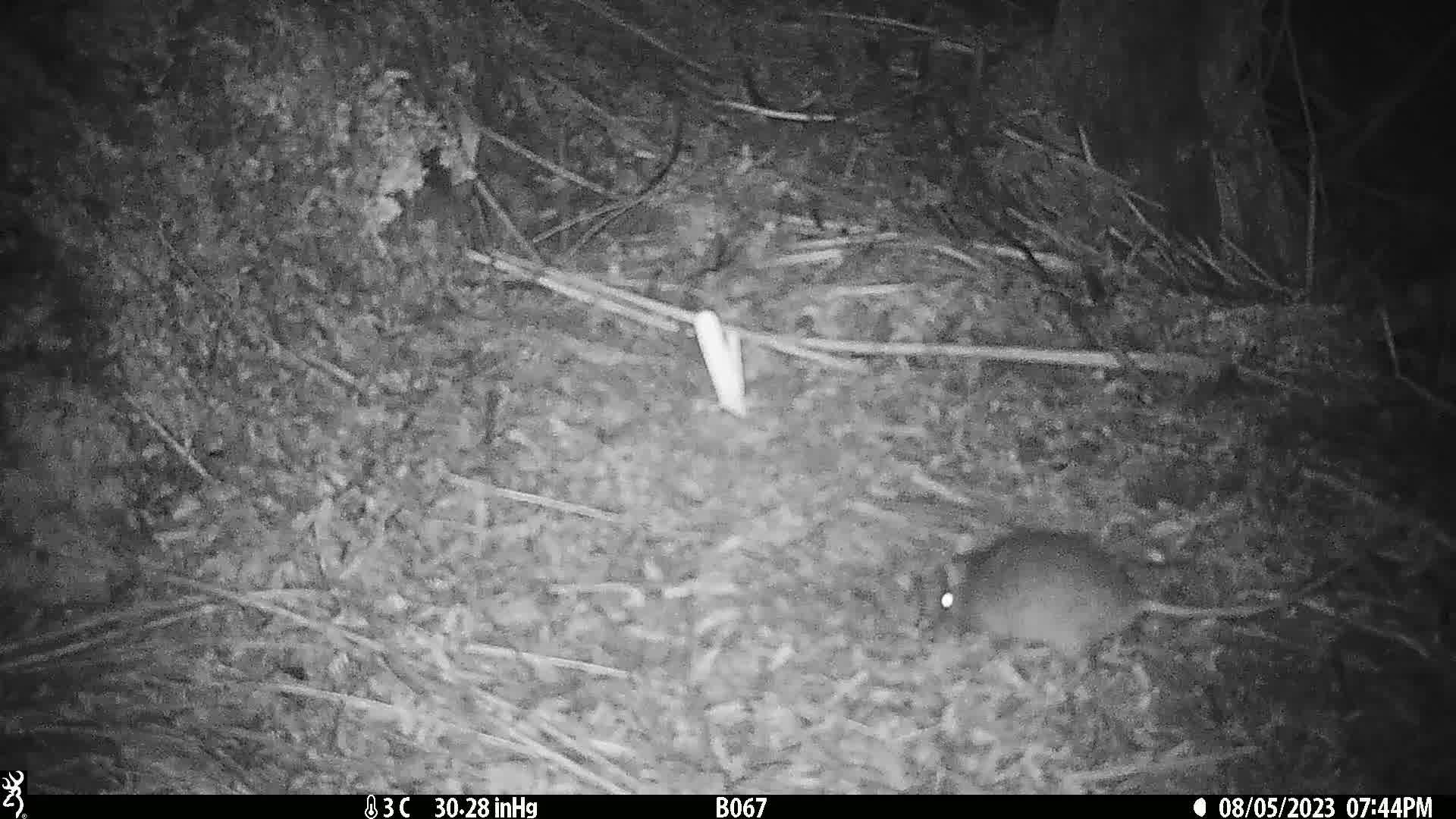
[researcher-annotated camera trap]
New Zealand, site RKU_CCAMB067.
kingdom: Animalia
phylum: Chordata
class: Mammalia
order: Rodentia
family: Muridae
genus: Rattus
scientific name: Rattus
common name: rat